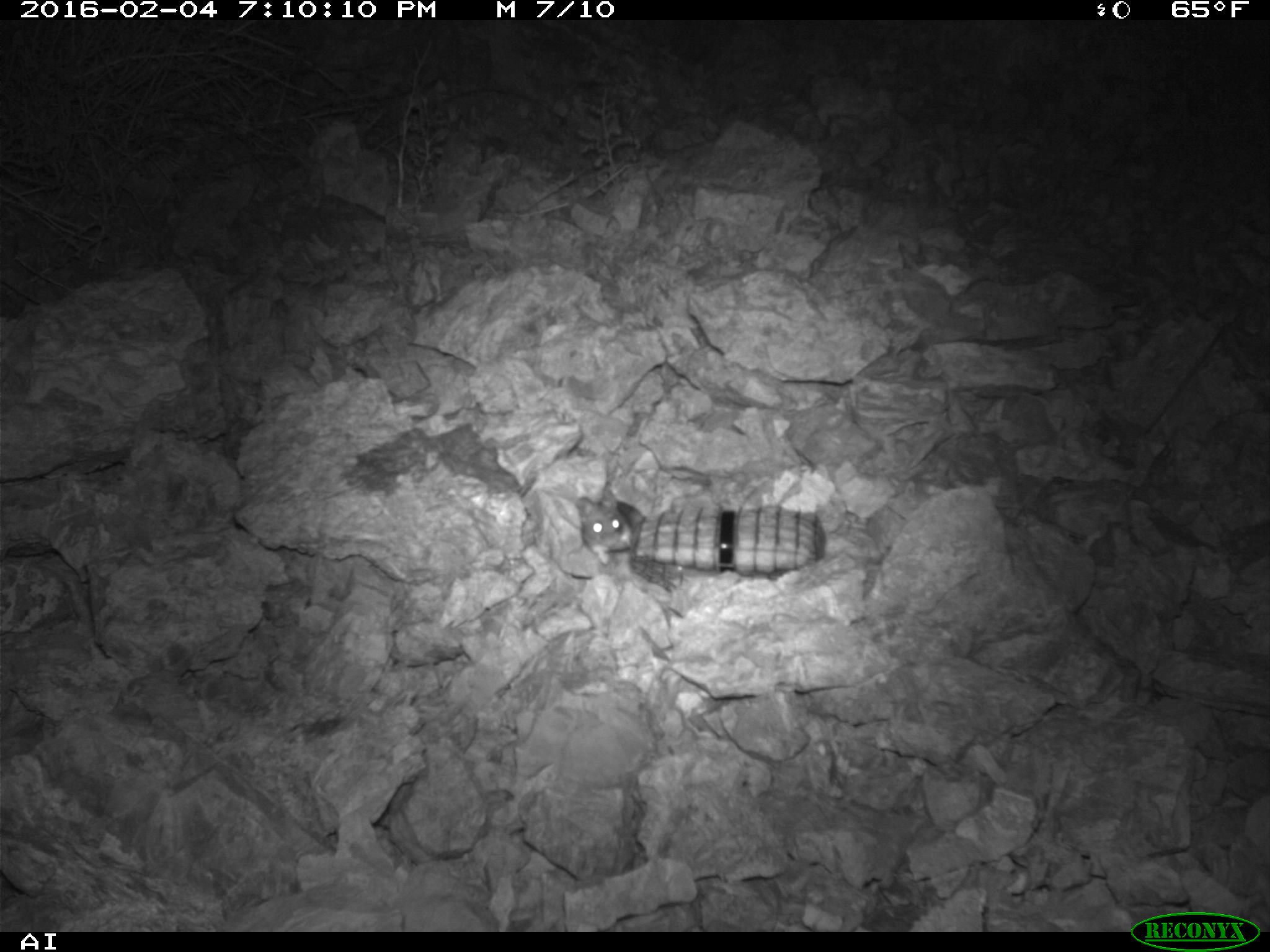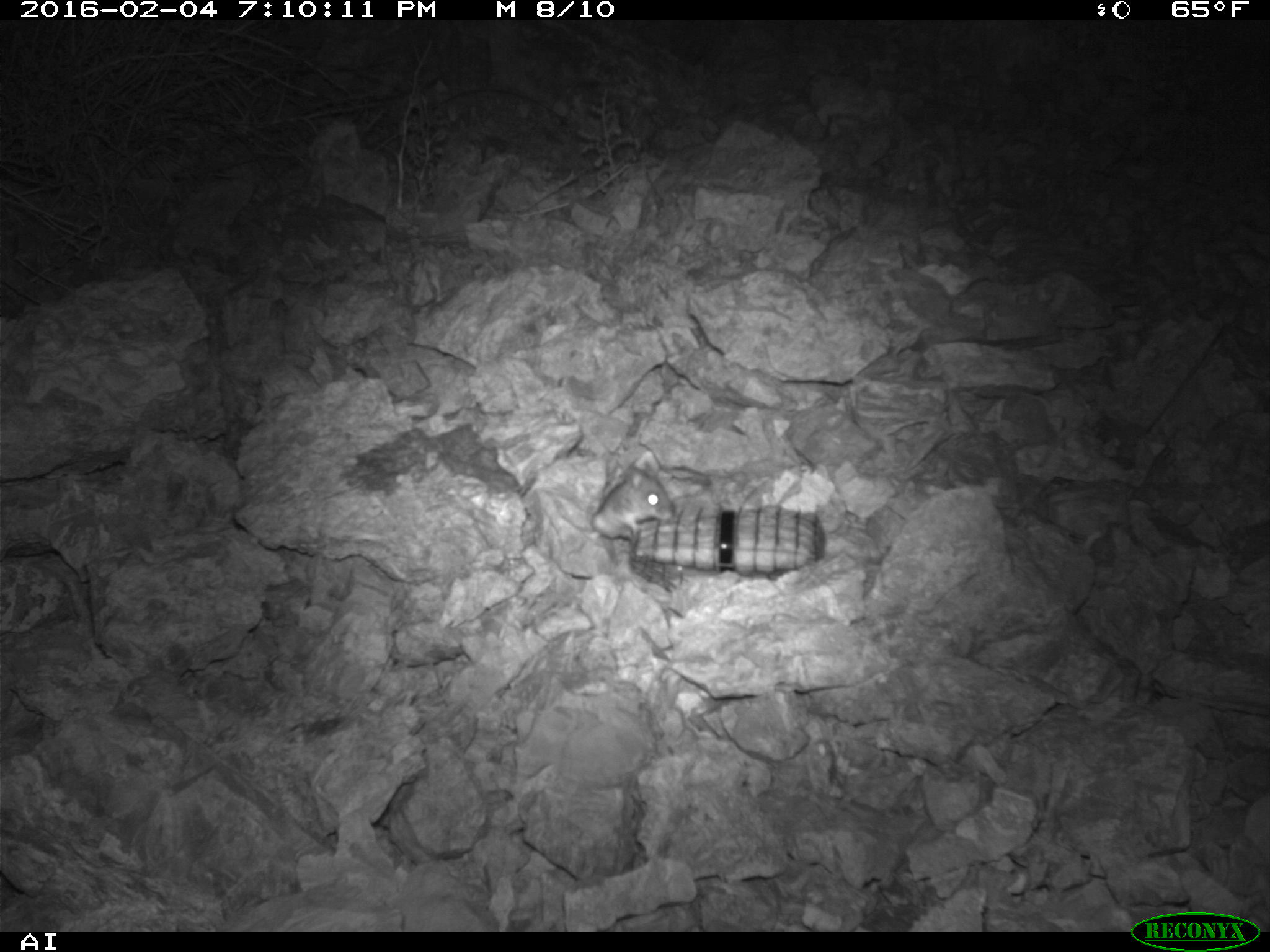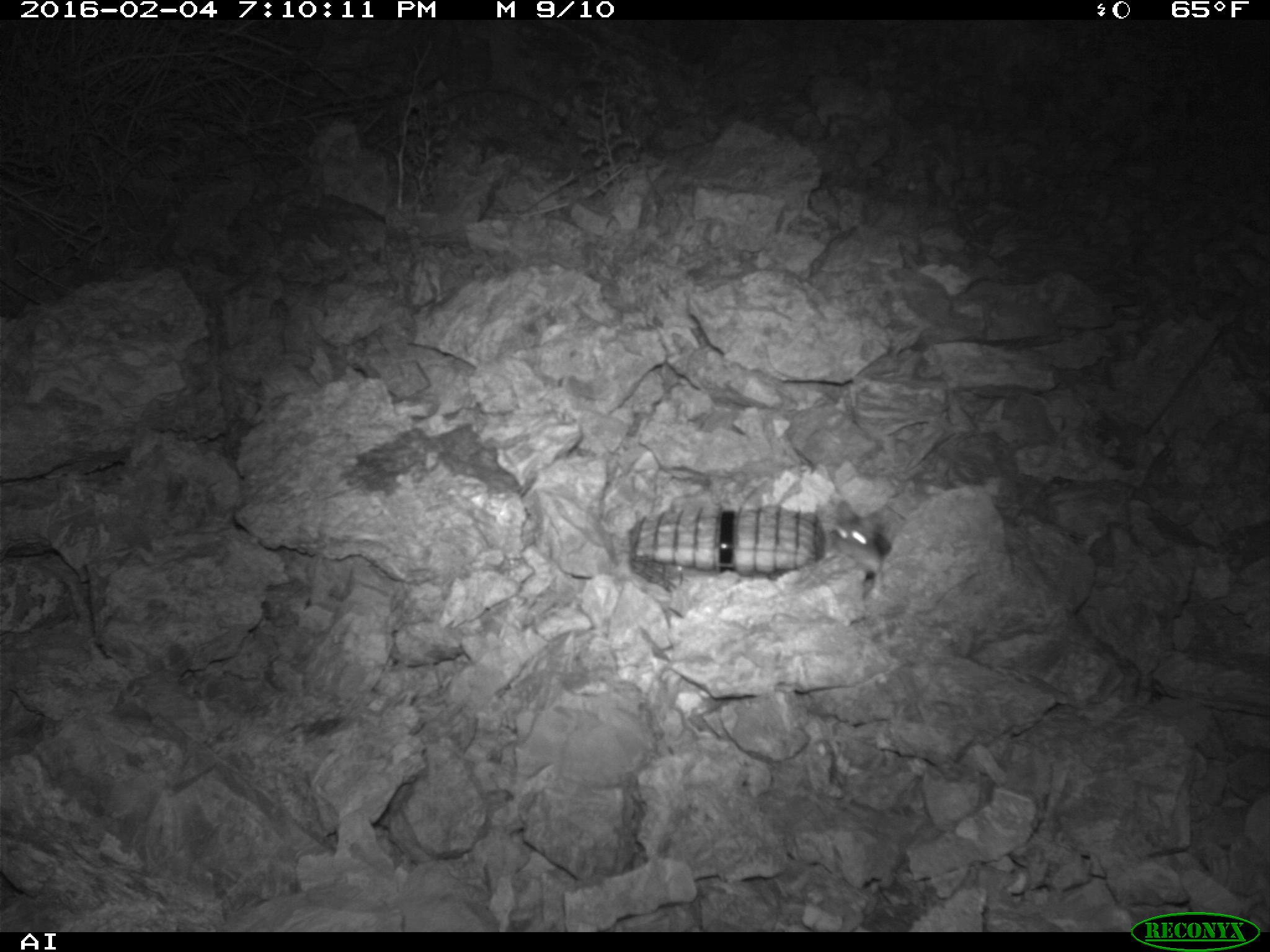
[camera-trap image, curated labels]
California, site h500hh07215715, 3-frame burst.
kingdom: Animalia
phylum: Chordata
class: Mammalia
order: Rodentia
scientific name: Rodentia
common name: rodent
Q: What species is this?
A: Rodent (Rodentia).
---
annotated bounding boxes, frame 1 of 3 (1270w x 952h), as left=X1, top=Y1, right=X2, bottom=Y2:
rodent: left=575, top=482, right=643, bottom=565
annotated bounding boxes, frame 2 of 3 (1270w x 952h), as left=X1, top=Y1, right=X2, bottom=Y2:
rodent: left=590, top=449, right=683, bottom=552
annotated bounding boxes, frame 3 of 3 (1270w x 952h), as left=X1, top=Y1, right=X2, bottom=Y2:
rodent: left=829, top=498, right=885, bottom=601